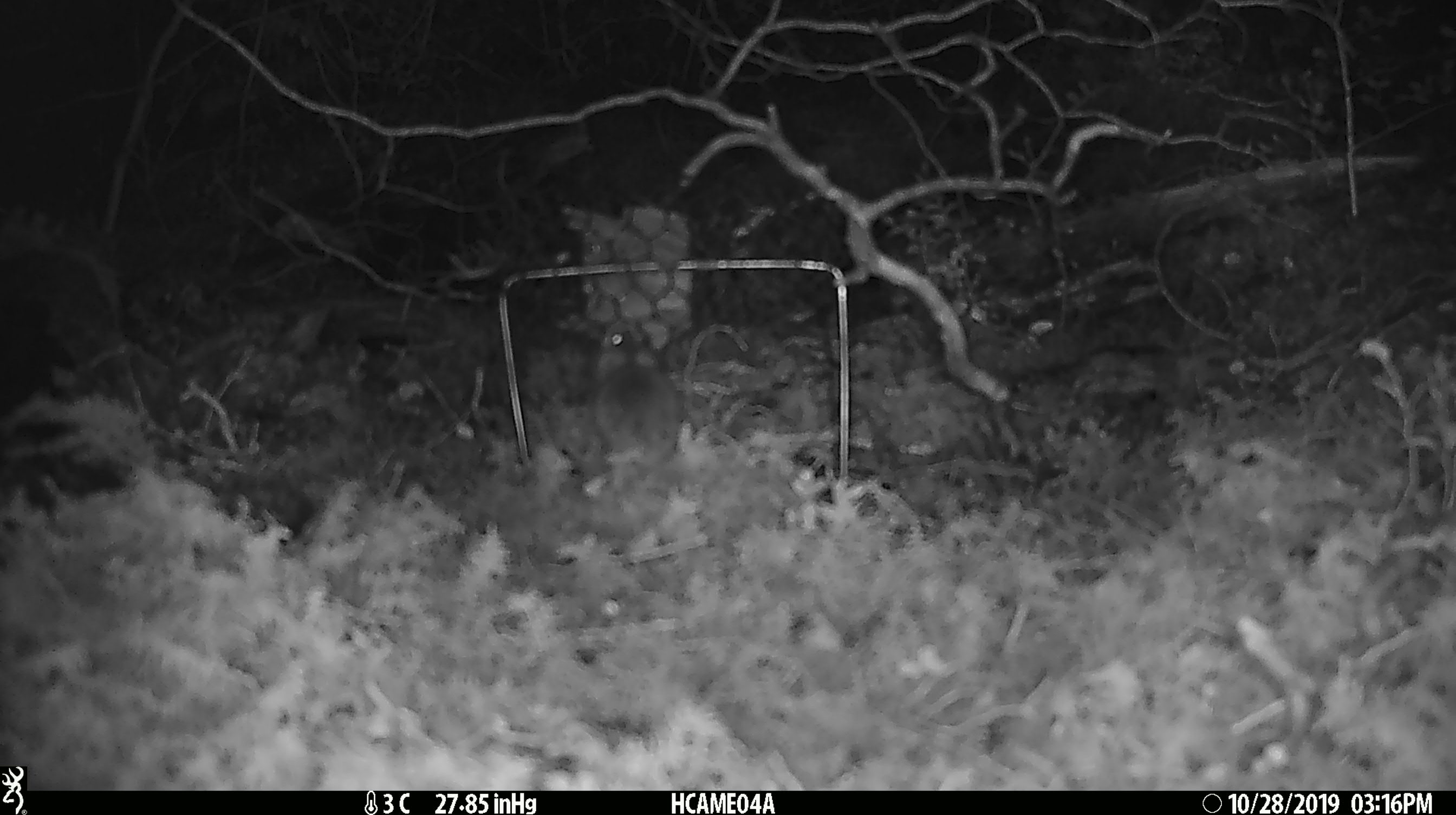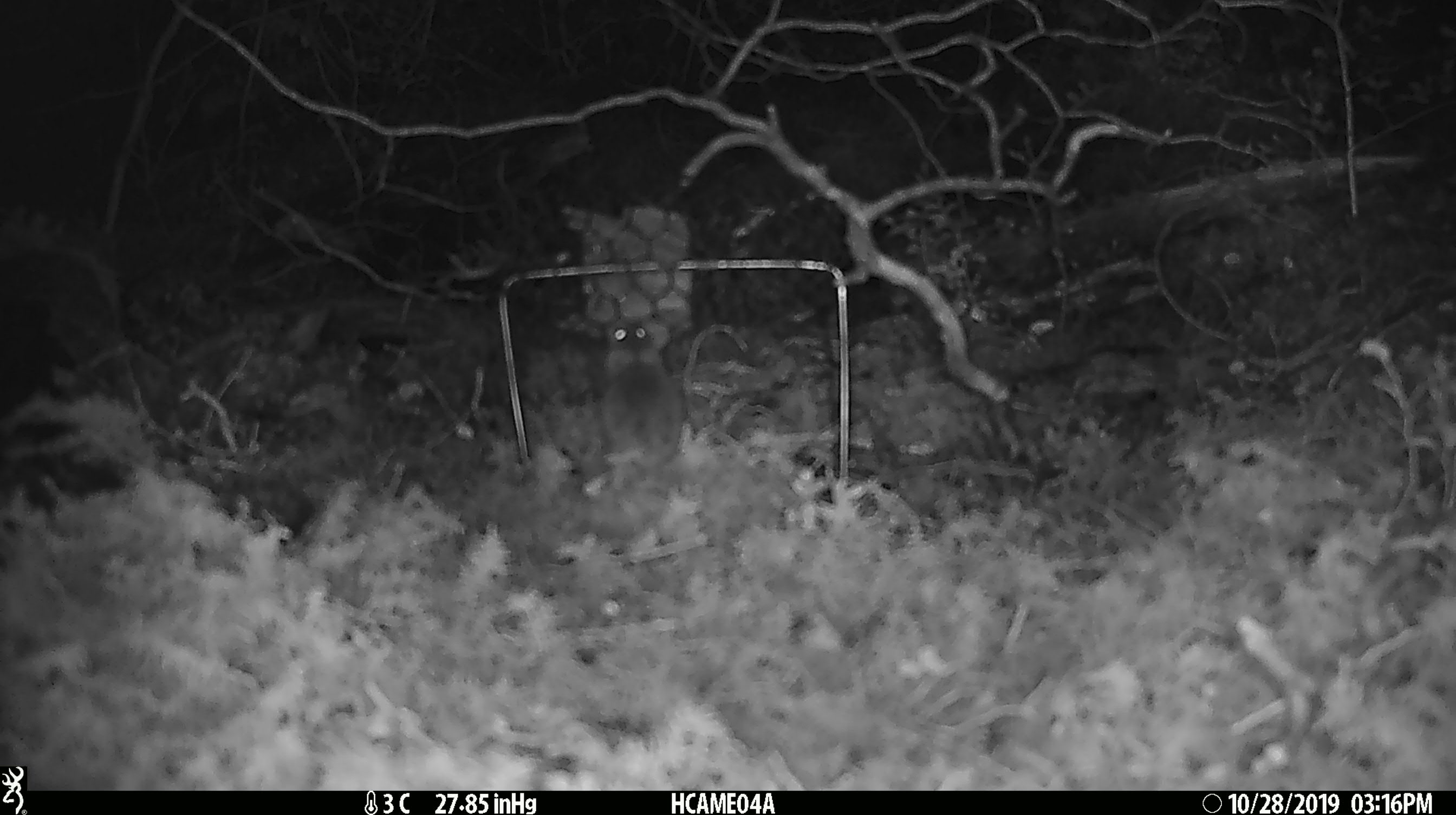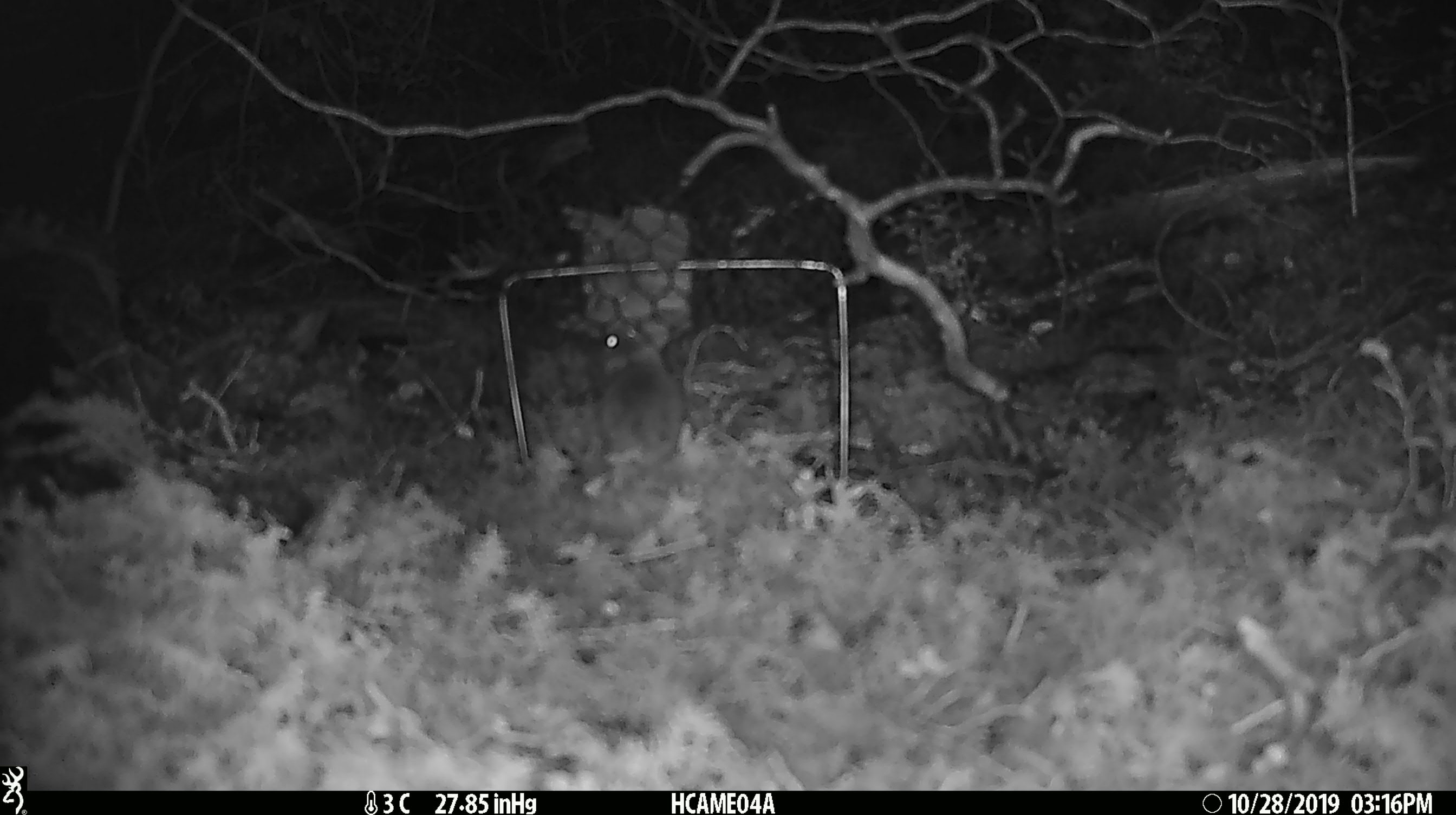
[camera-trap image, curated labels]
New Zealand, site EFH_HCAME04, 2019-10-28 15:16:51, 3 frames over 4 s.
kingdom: Animalia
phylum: Chordata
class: Mammalia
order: Rodentia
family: Muridae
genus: Mus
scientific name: Mus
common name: mouse